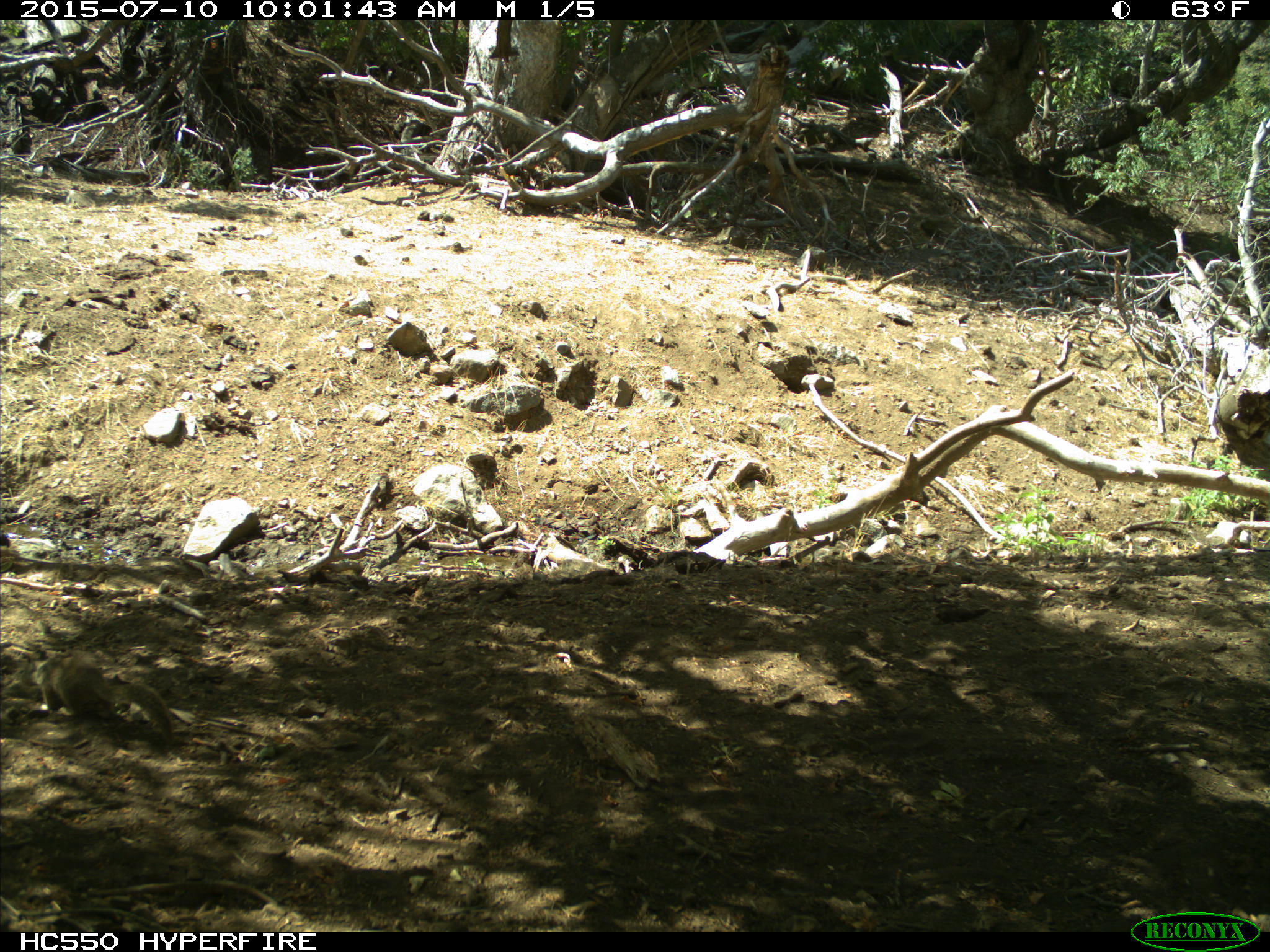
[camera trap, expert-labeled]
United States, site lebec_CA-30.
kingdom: Animalia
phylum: Chordata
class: Mammalia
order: Rodentia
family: Sciuridae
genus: Otospermophilus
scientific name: Otospermophilus beecheyi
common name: california ground squirrel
Otospermophilus beecheyi (california ground squirrel).